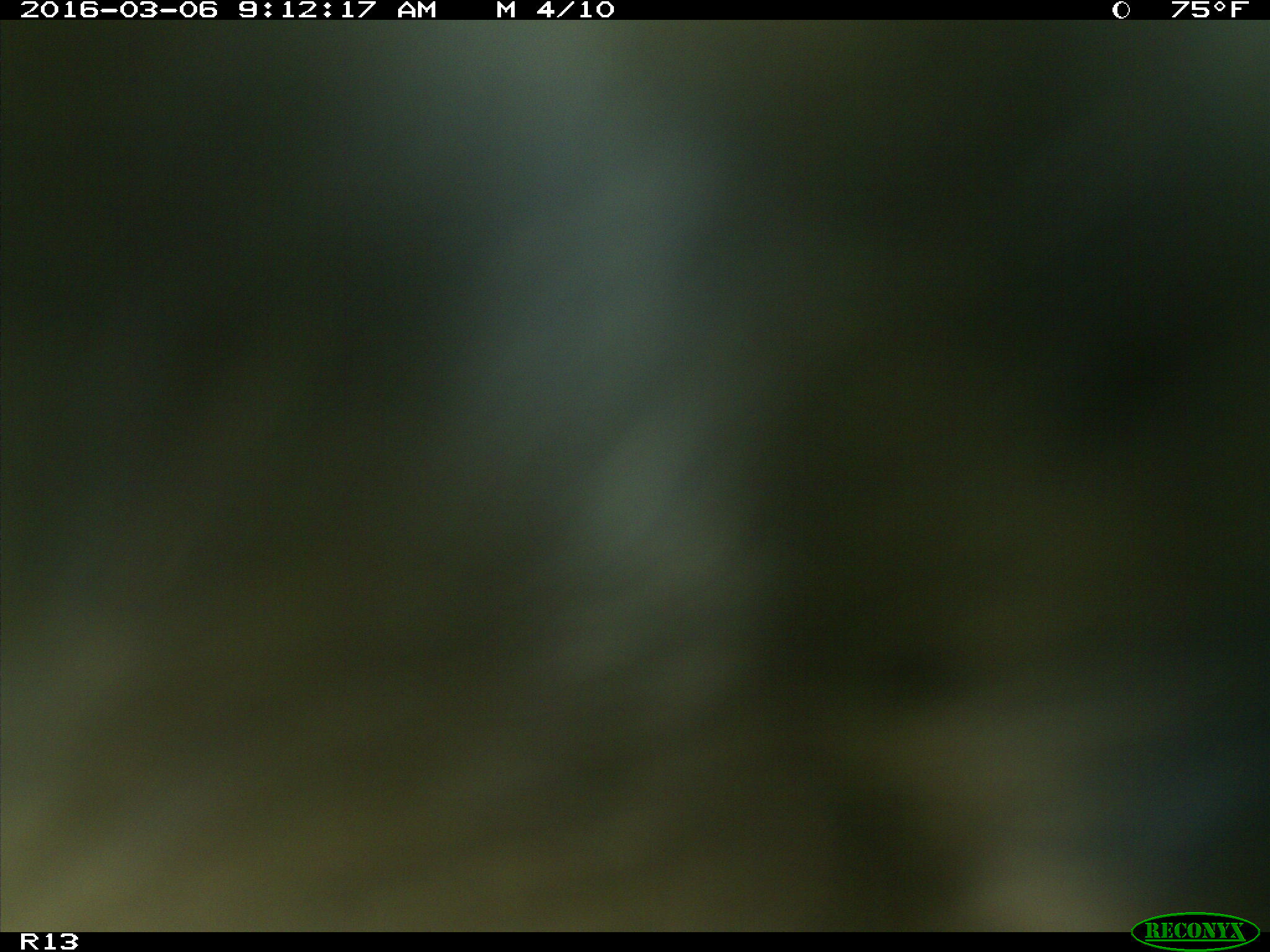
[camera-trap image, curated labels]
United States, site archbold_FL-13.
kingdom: Animalia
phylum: Chordata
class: Mammalia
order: Artiodactyla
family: Bovidae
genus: Bos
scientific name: Bos taurus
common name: domestic cow